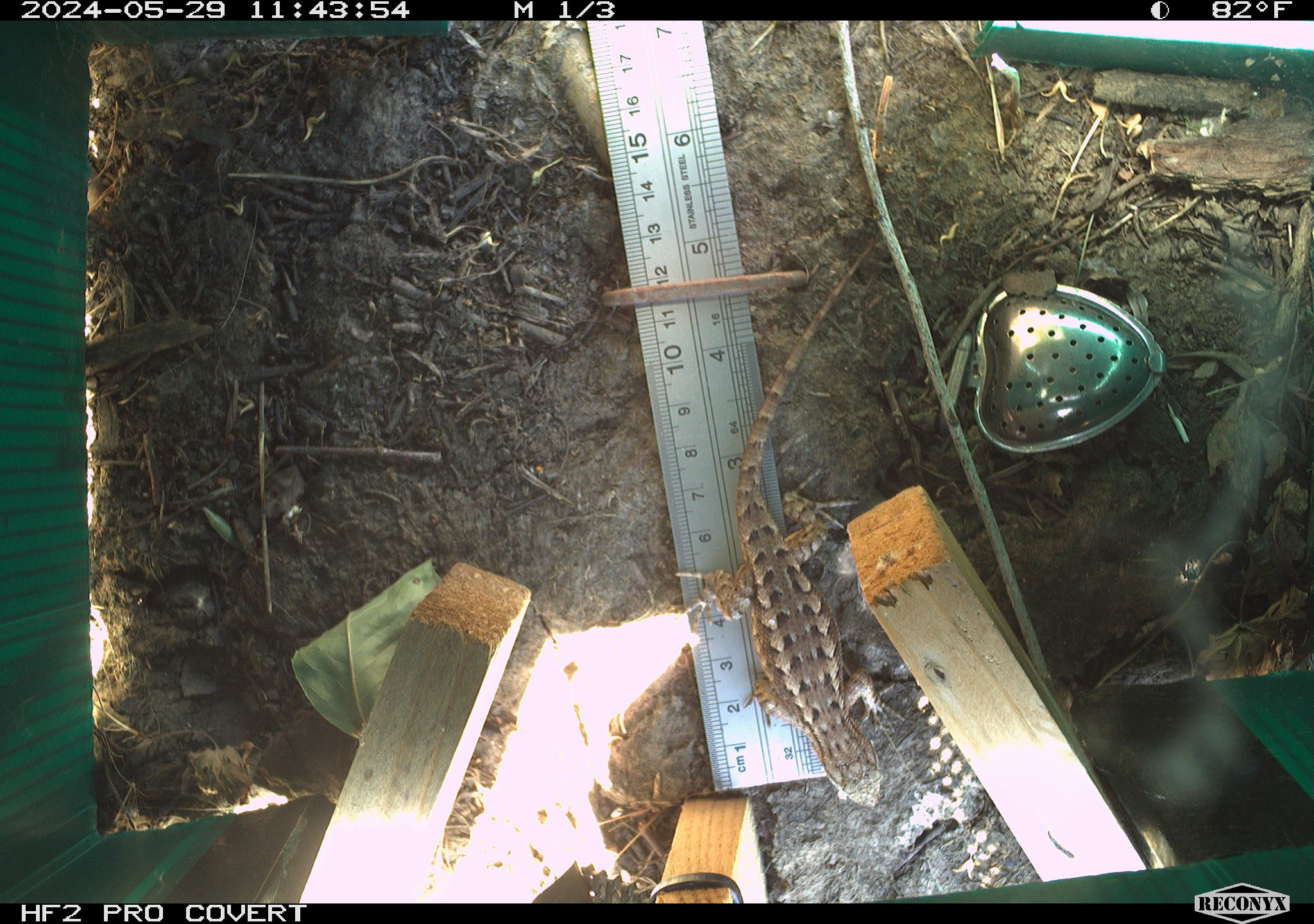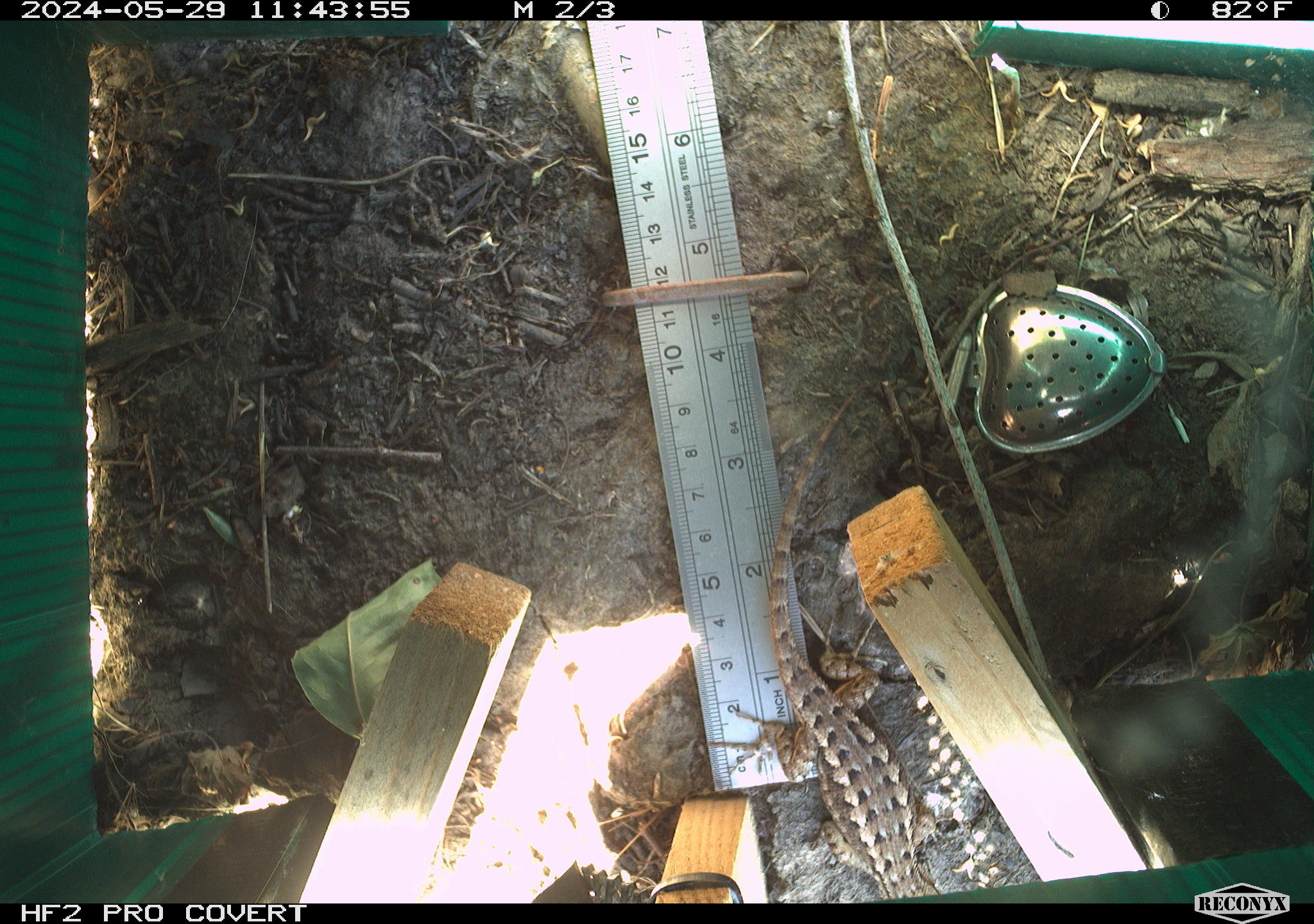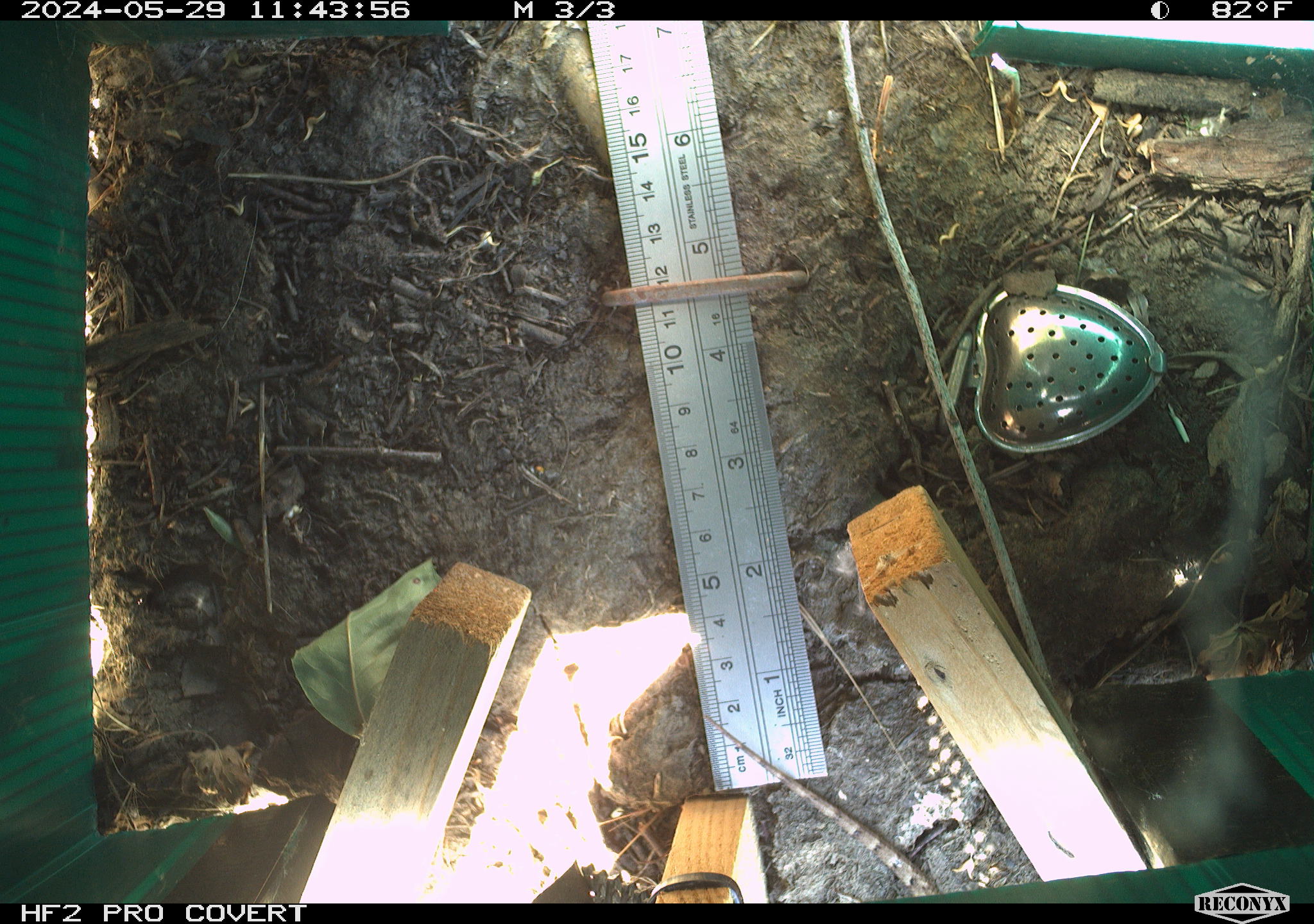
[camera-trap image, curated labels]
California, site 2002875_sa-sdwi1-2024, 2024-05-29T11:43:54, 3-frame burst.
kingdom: Animalia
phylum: Chordata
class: Reptilia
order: Squamata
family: Phrynosomatidae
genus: Sceloporus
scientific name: Sceloporus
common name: spiny lizards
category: sceloporus species